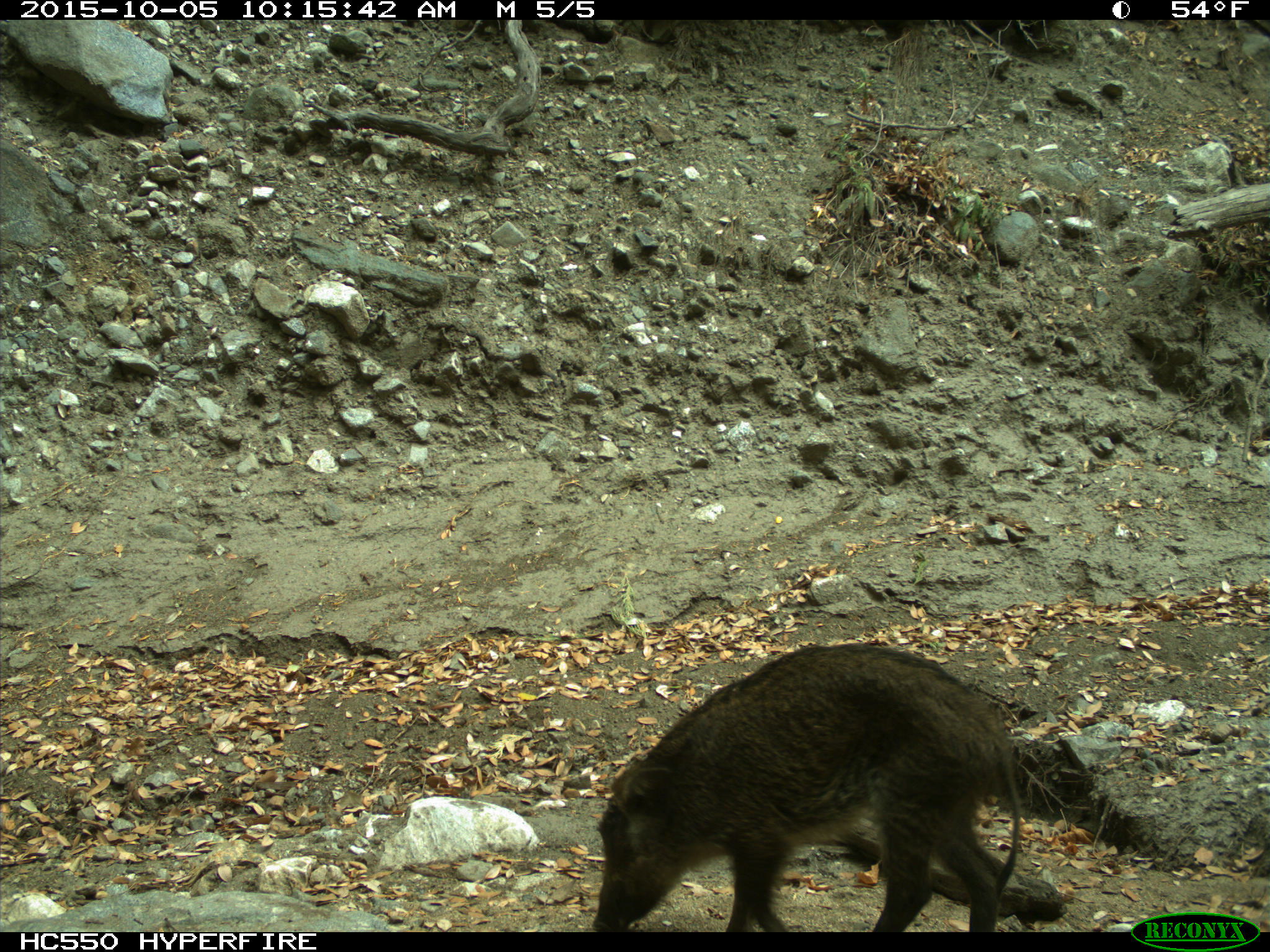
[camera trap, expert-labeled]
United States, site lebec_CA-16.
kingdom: Animalia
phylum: Chordata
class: Mammalia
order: Artiodactyla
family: Suidae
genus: Sus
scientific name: Sus scrofa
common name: wild boar